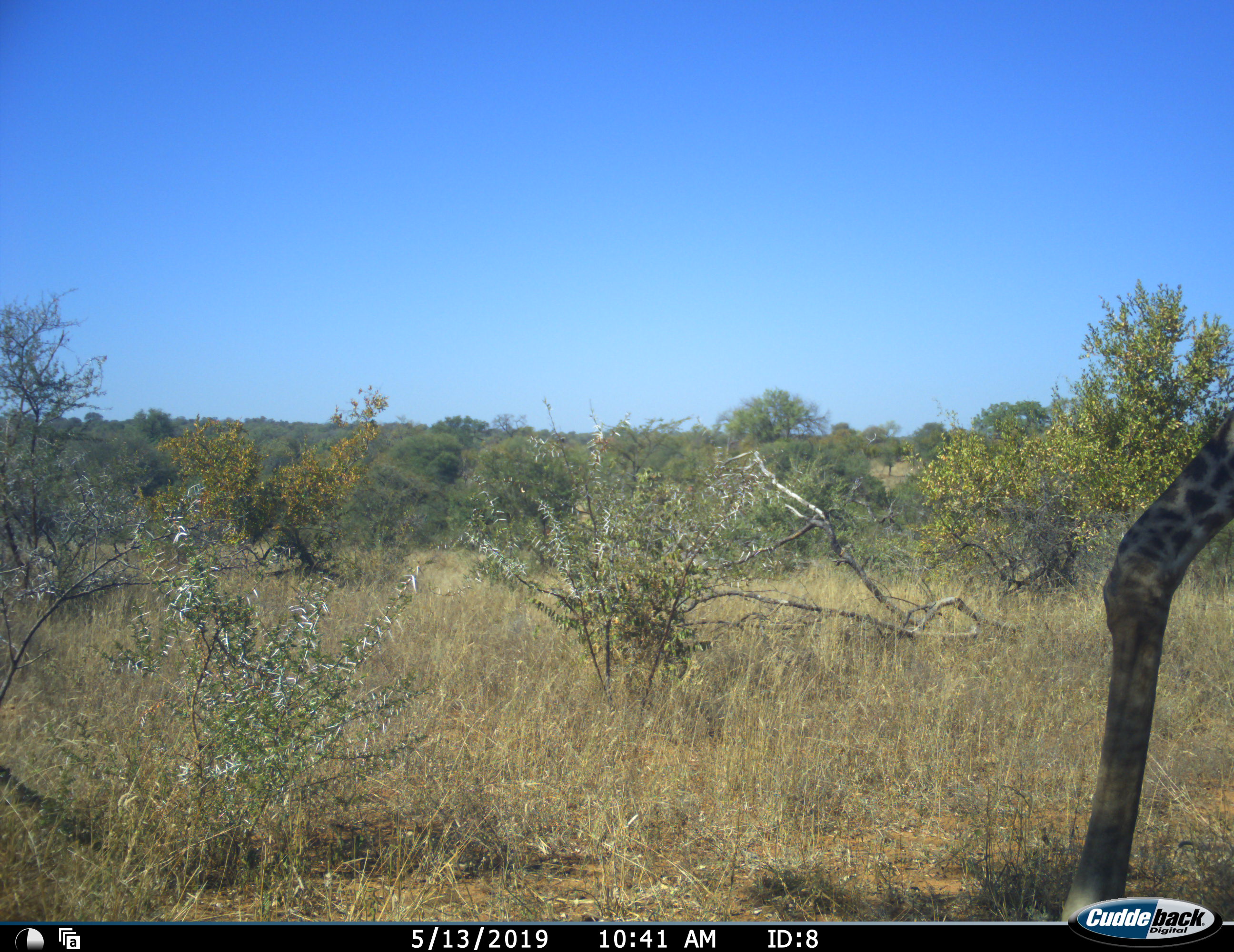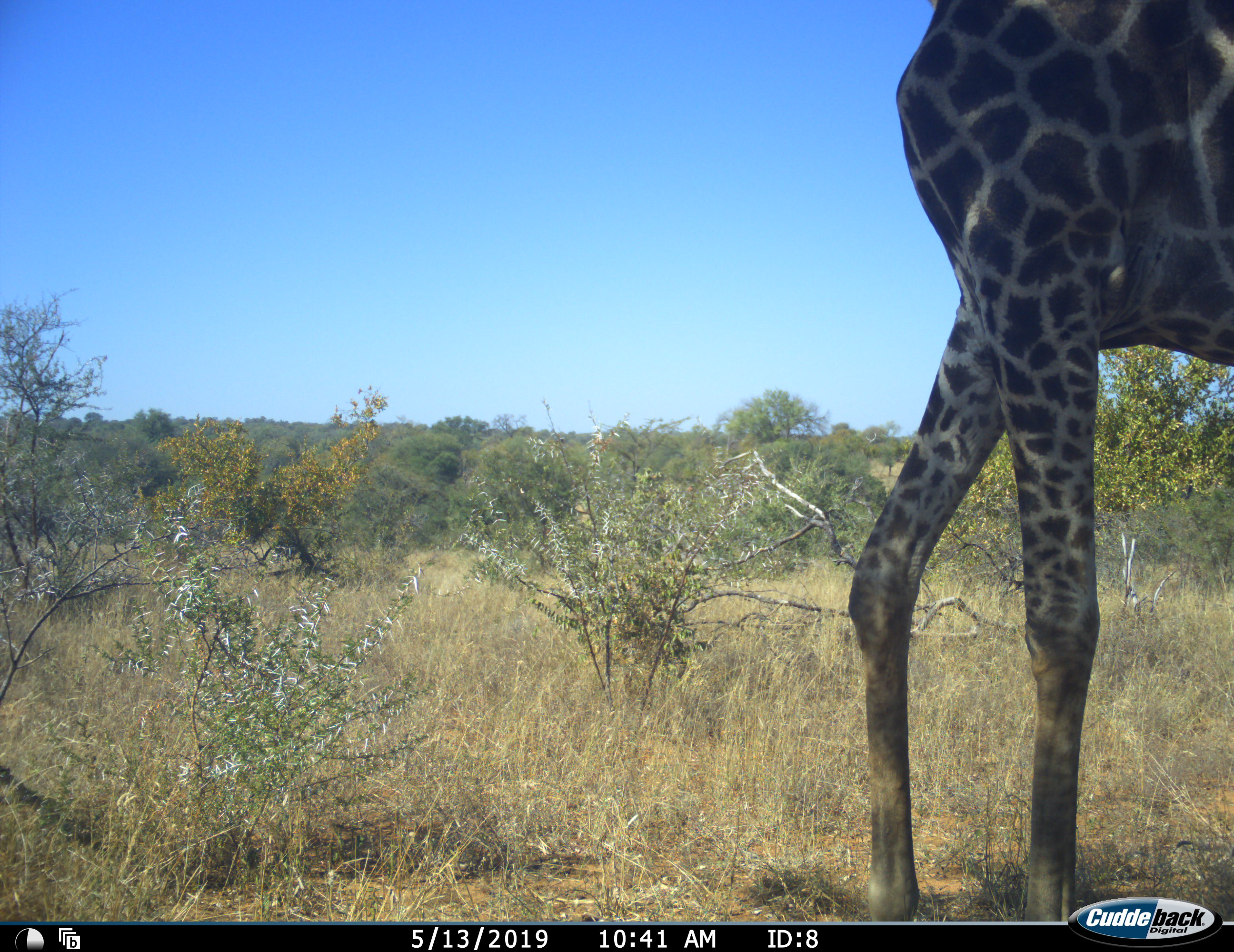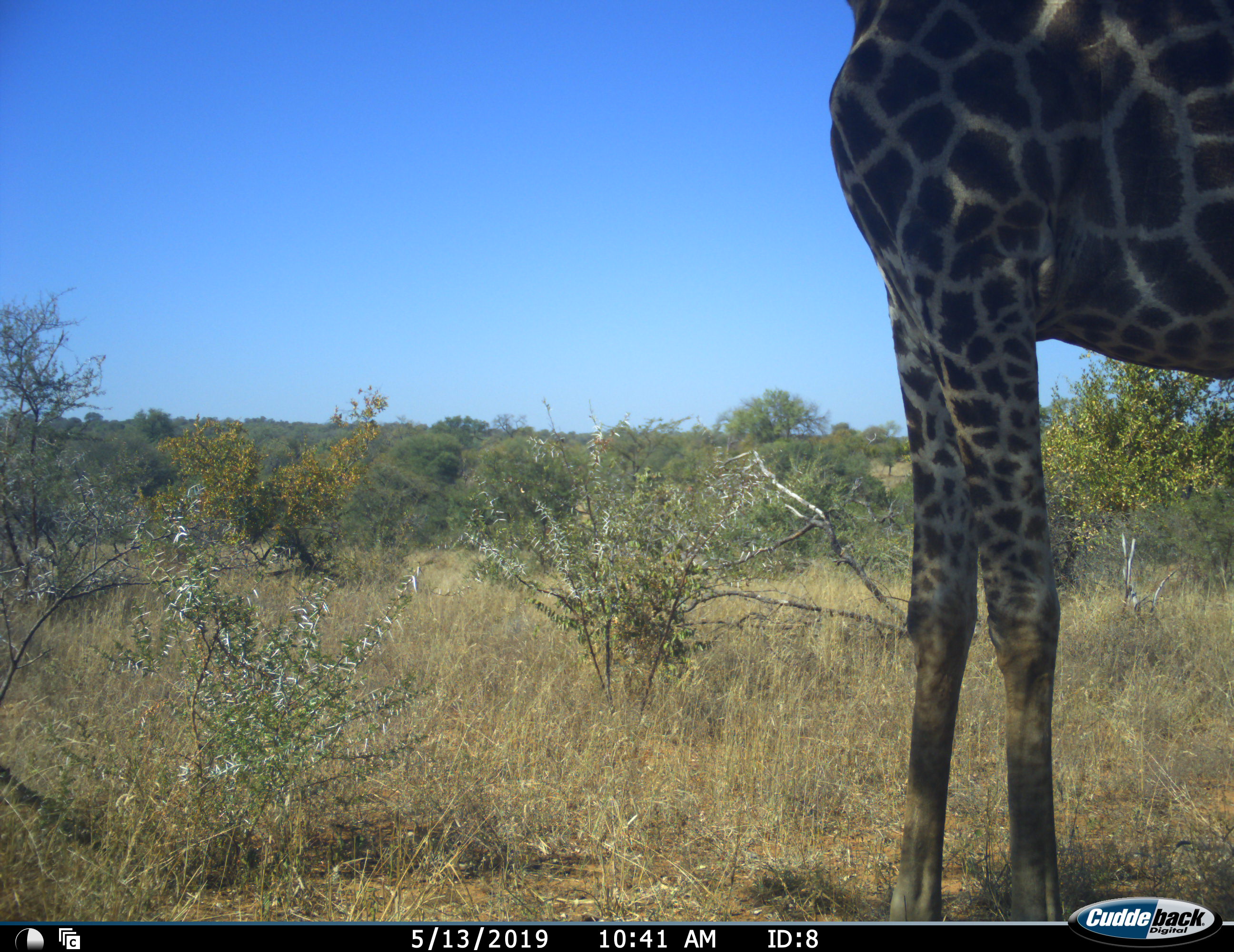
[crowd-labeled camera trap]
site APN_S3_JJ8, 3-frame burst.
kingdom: Animalia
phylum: Chordata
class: Mammalia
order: Artiodactyla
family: Giraffidae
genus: Giraffa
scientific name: Giraffa camelopardalis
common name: giraffe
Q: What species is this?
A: Giraffe (Giraffa camelopardalis).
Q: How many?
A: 1.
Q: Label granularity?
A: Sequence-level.